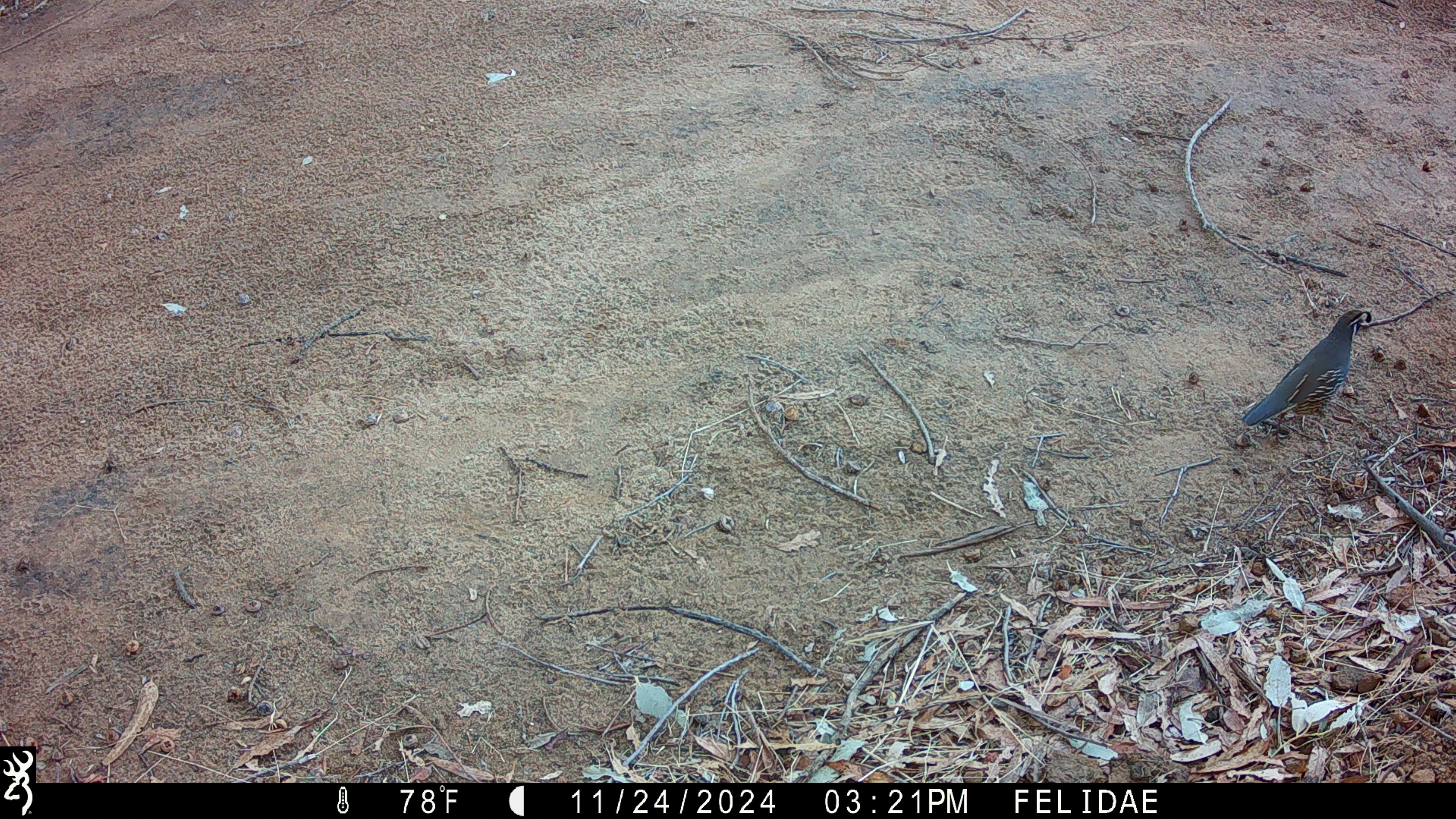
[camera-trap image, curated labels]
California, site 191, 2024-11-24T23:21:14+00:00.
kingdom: Animalia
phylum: Chordata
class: Aves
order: Galliformes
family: Odontophoridae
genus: Callipepla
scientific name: Callipepla californica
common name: california quail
California quail (Callipepla californica).